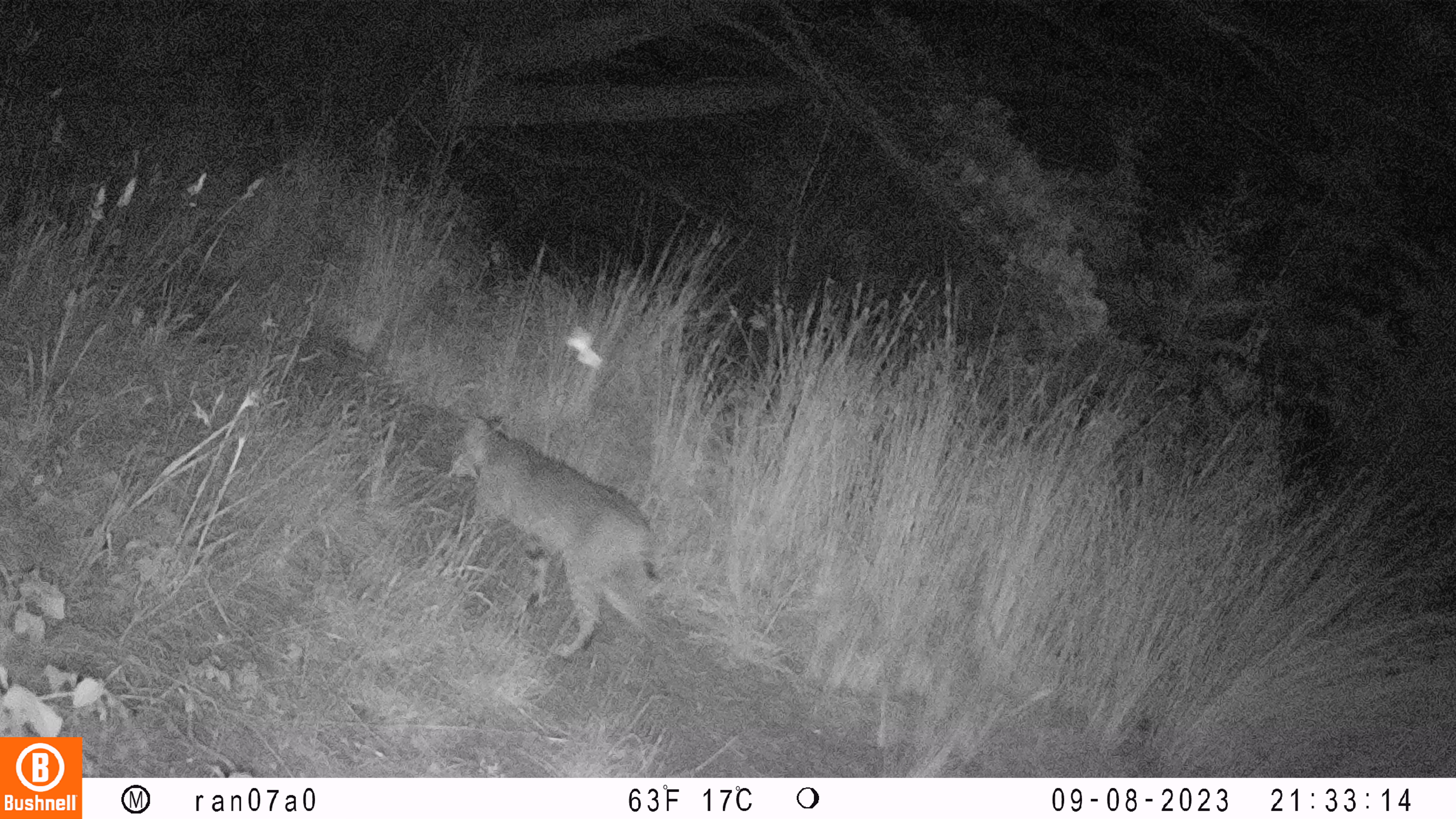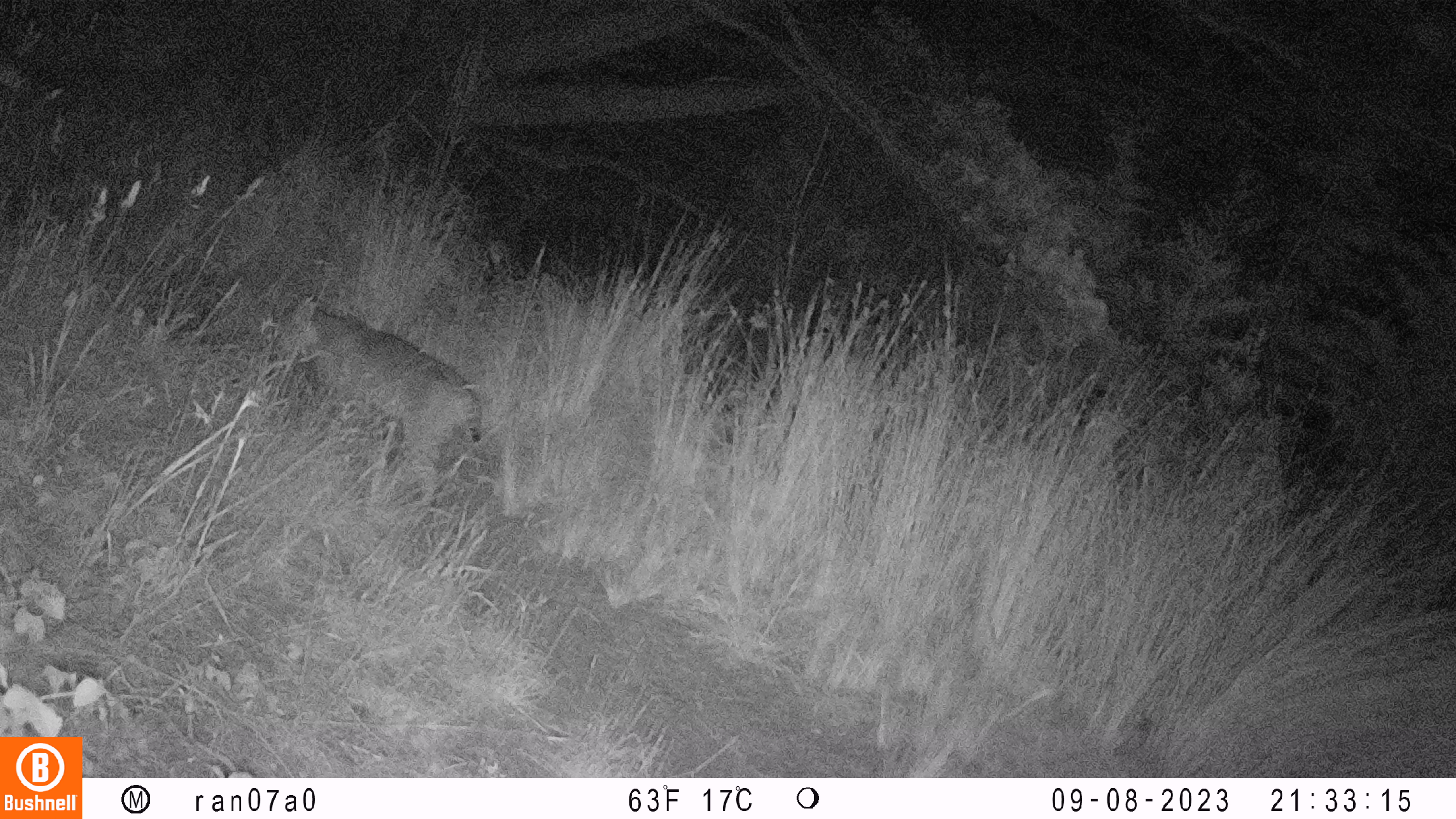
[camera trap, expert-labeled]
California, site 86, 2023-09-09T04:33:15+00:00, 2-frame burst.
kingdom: Animalia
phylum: Chordata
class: Mammalia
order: Carnivora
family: Felidae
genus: Lynx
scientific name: Lynx rufus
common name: bobcat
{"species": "bobcat (Lynx rufus)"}